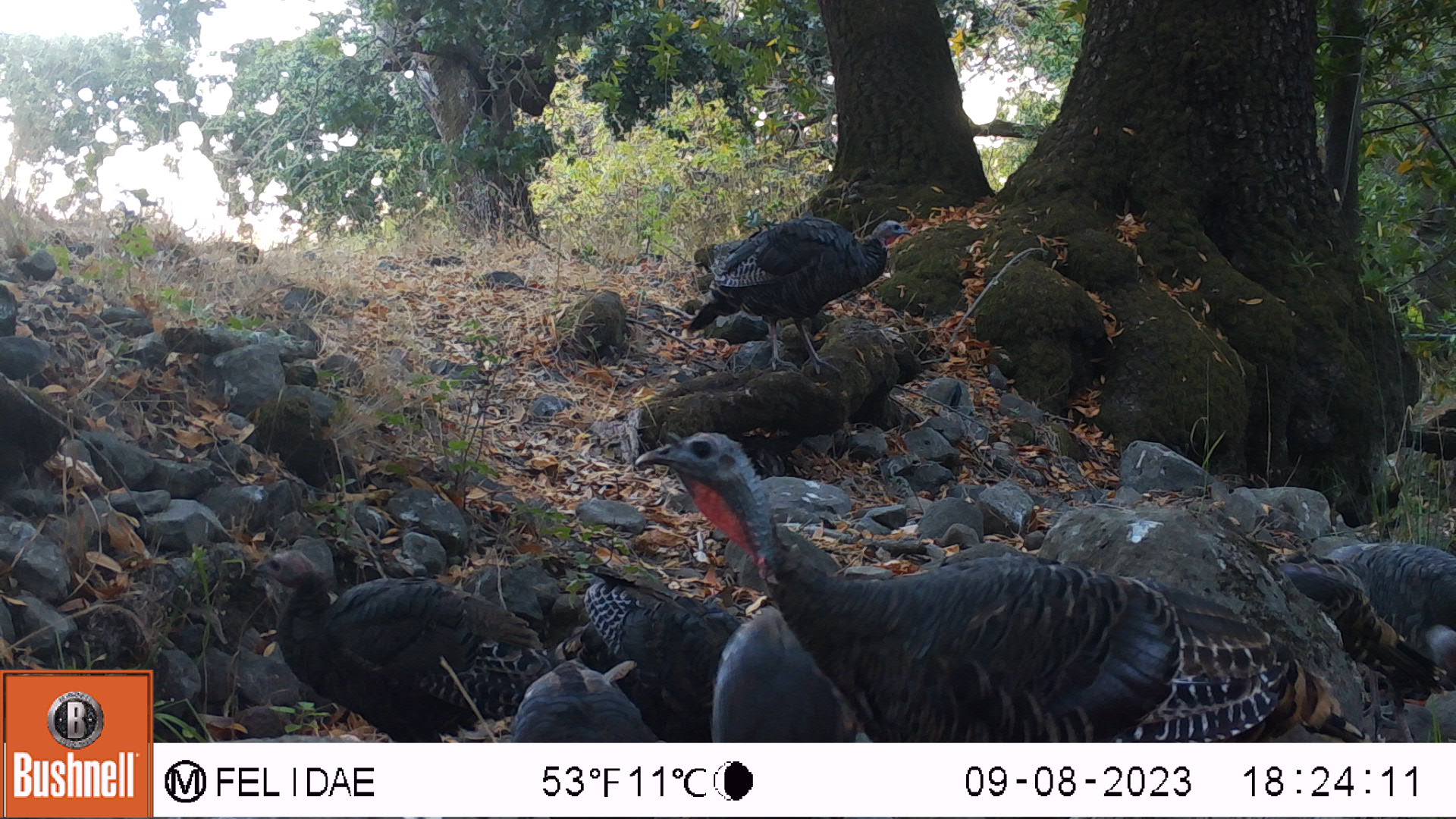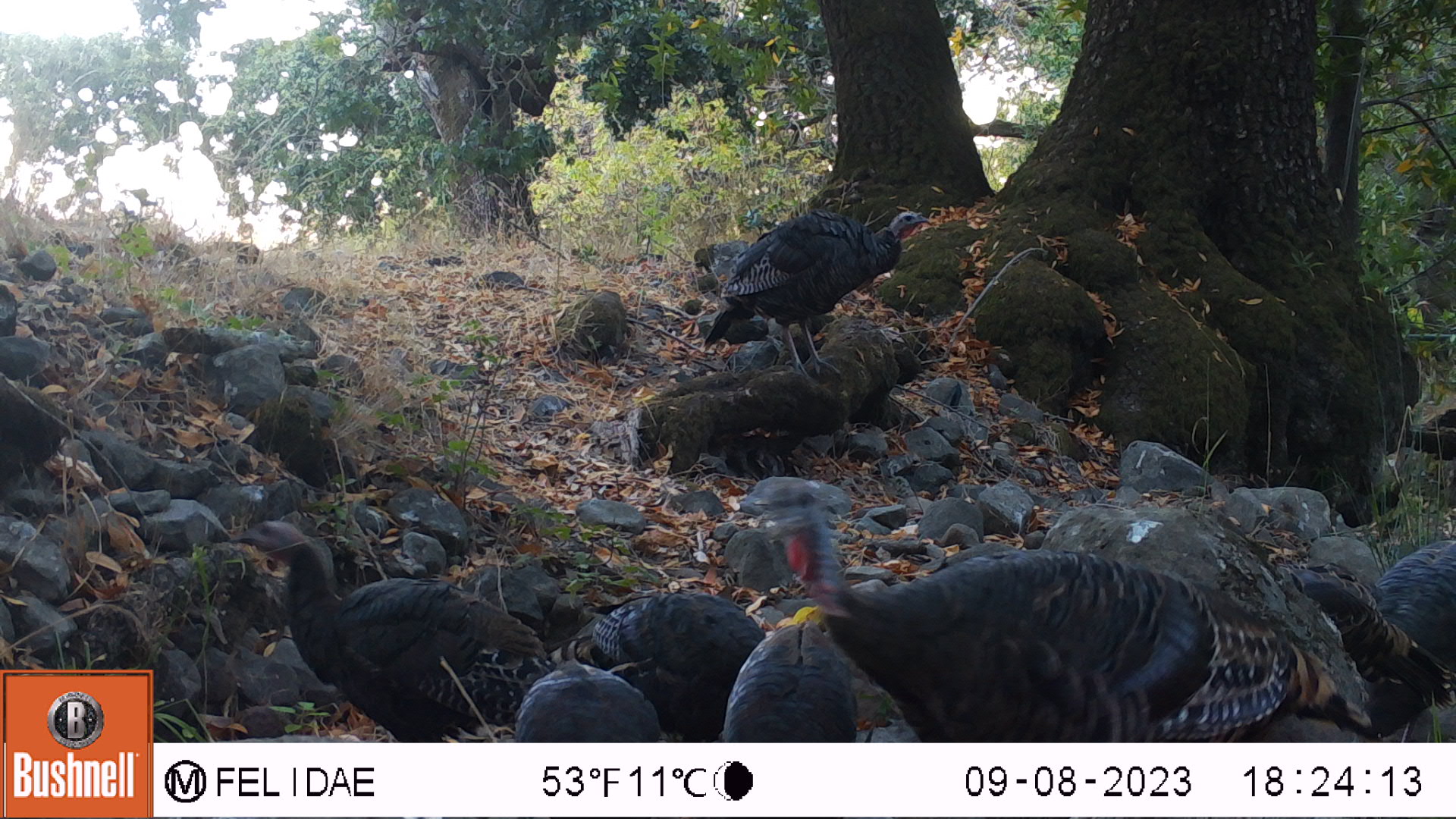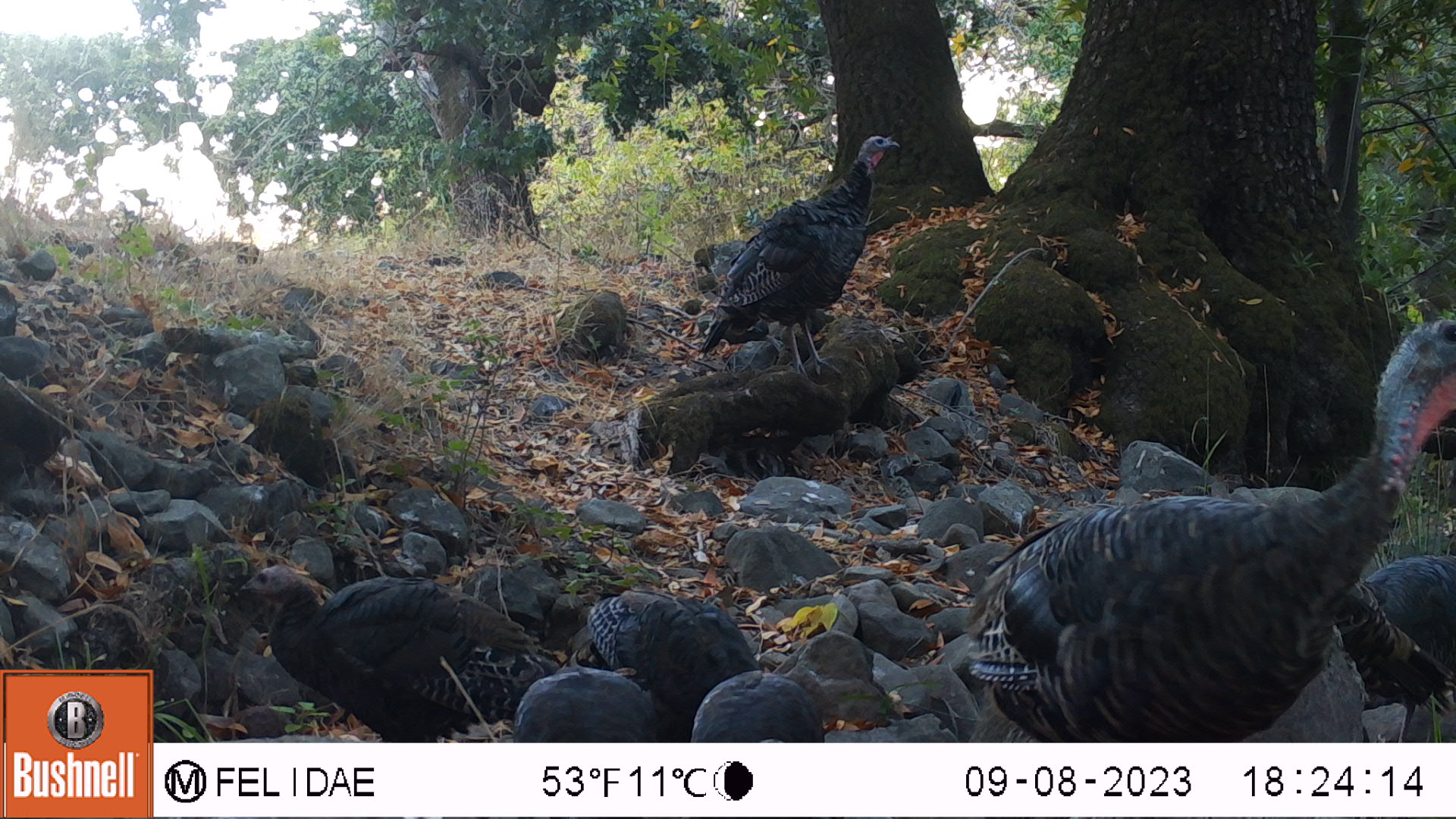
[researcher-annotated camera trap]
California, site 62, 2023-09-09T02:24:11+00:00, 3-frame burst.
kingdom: Animalia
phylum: Chordata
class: Aves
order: Galliformes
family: Phasianidae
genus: Meleagris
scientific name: Meleagris gallopavo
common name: turkey